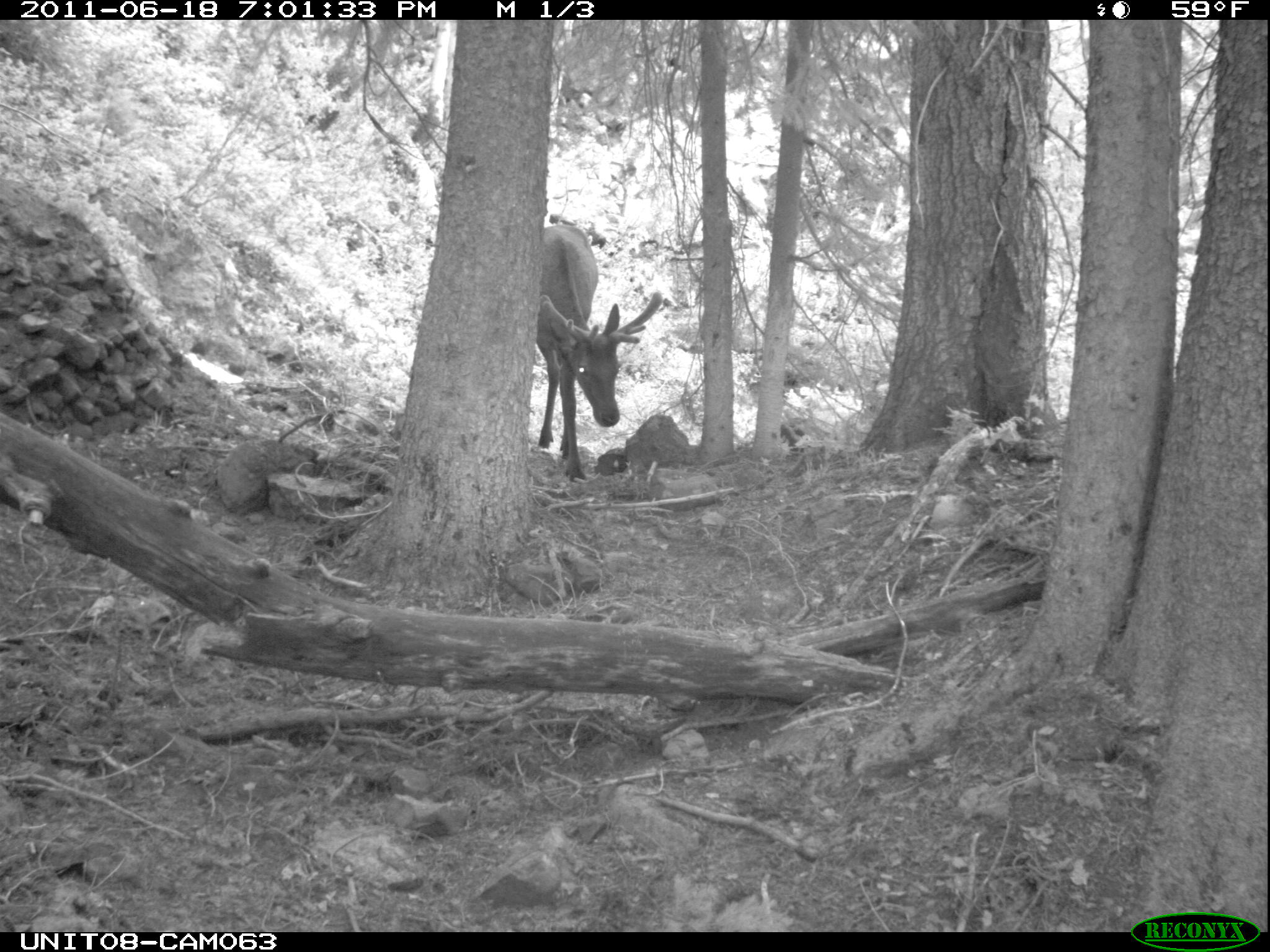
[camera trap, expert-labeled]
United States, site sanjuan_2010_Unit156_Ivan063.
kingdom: Animalia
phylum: Chordata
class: Mammalia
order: Artiodactyla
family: Cervidae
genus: Cervus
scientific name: Cervus elaphus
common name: red deer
Cervus elaphus (red deer).